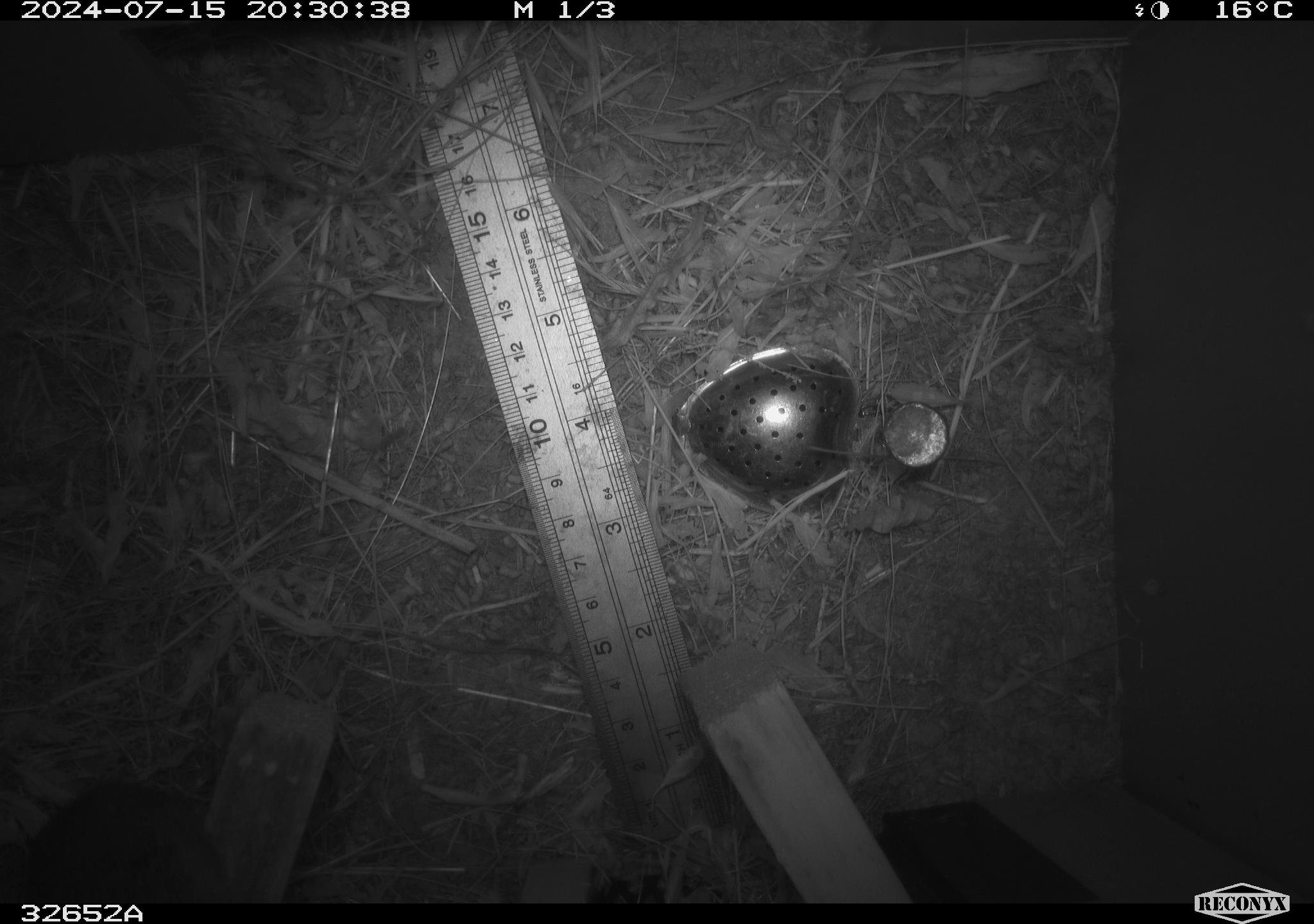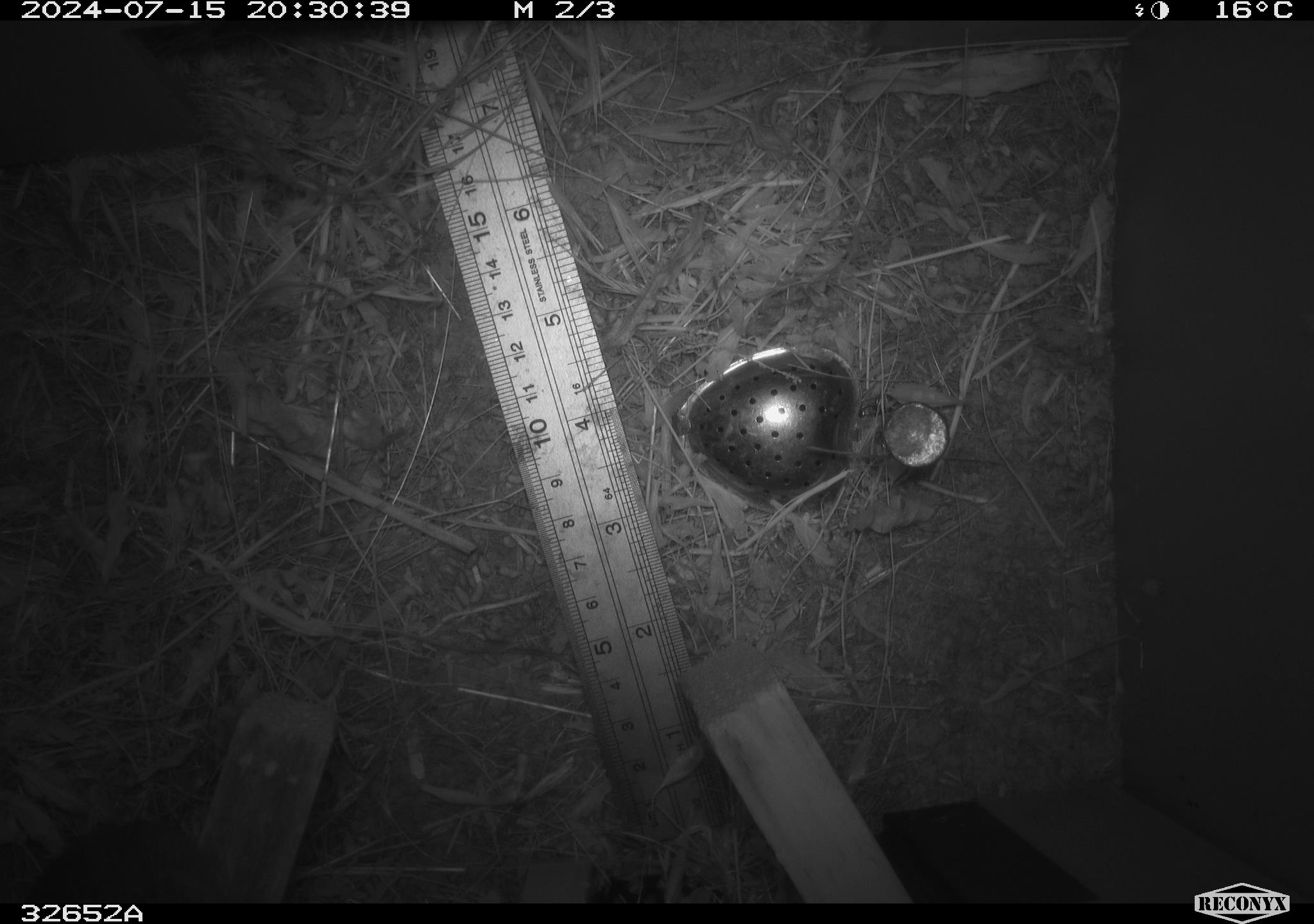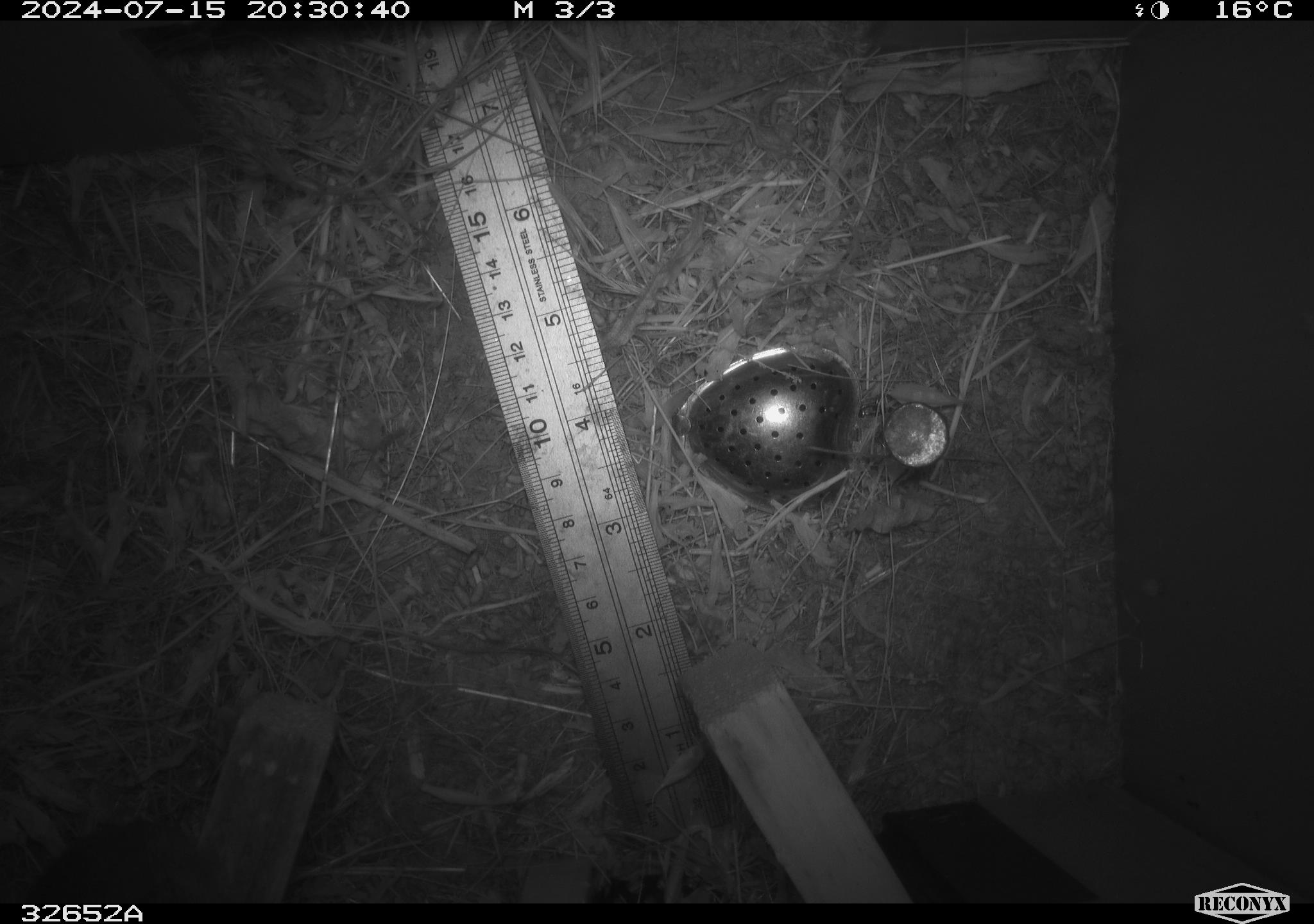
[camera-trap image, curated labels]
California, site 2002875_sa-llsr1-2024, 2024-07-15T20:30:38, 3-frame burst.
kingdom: Animalia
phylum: Chordata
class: Mammalia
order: Rodentia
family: Cricetidae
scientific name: Arvicolinae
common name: voles, lemmings, and muskrats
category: arvicolinae subfamily